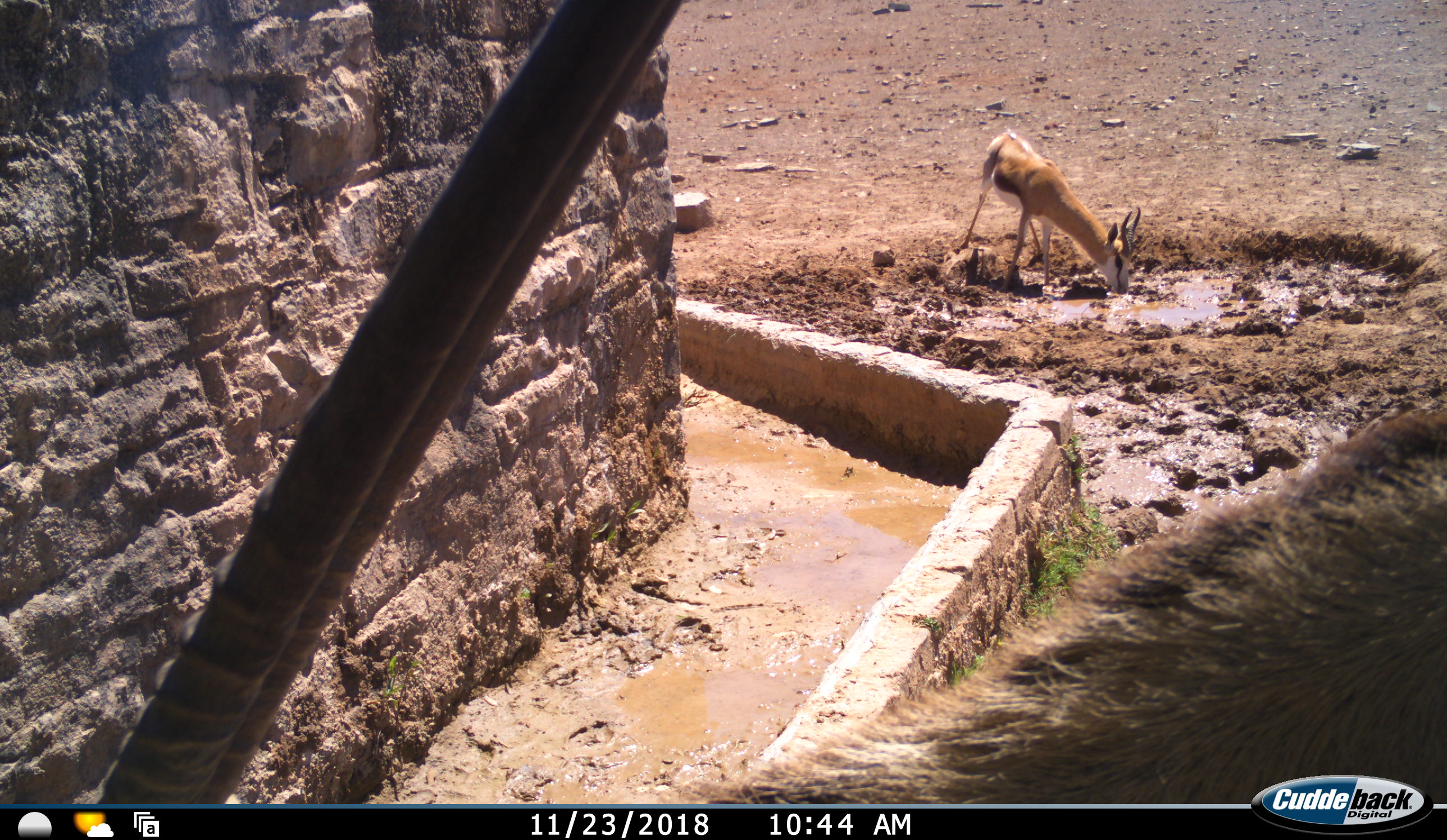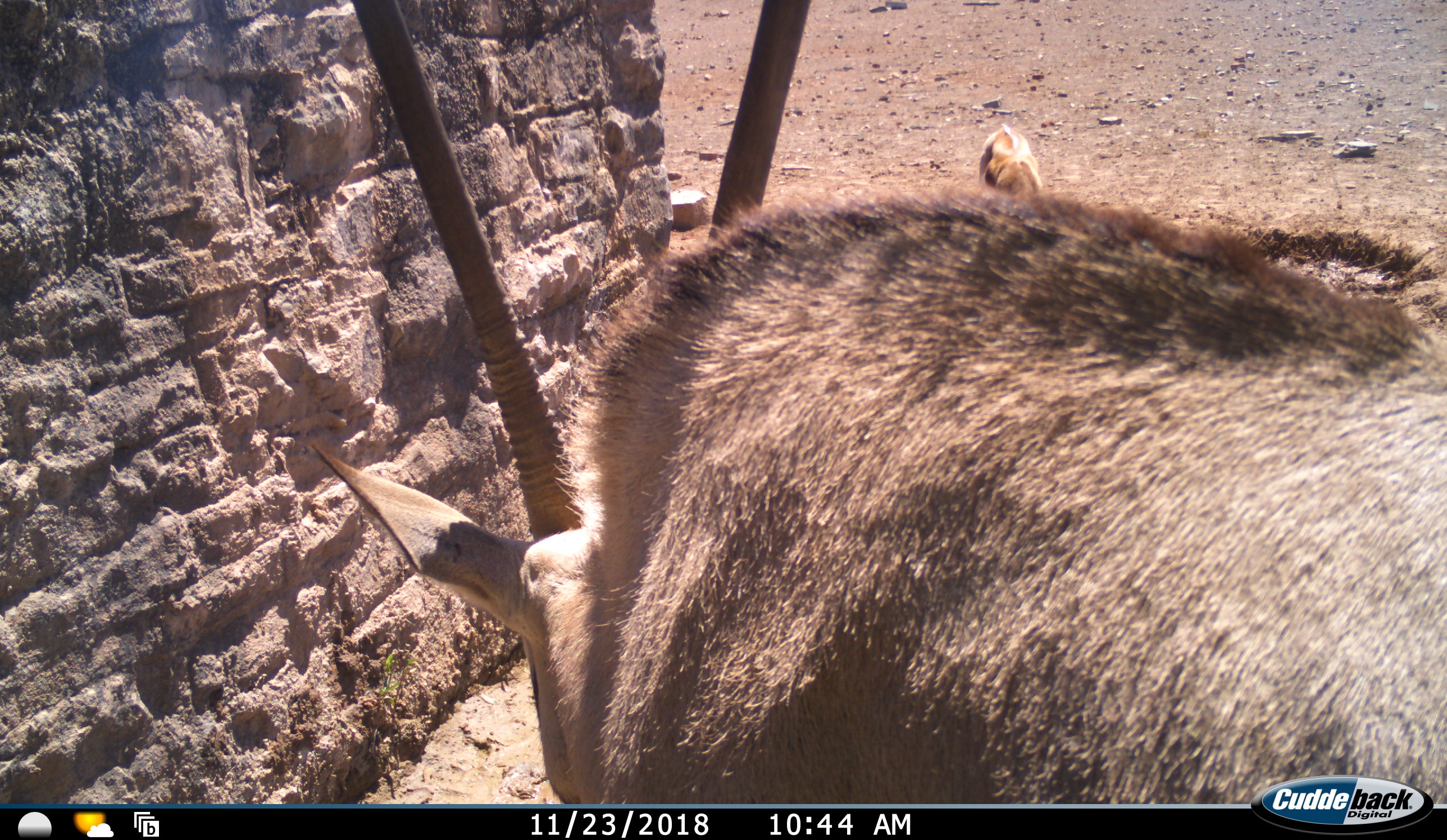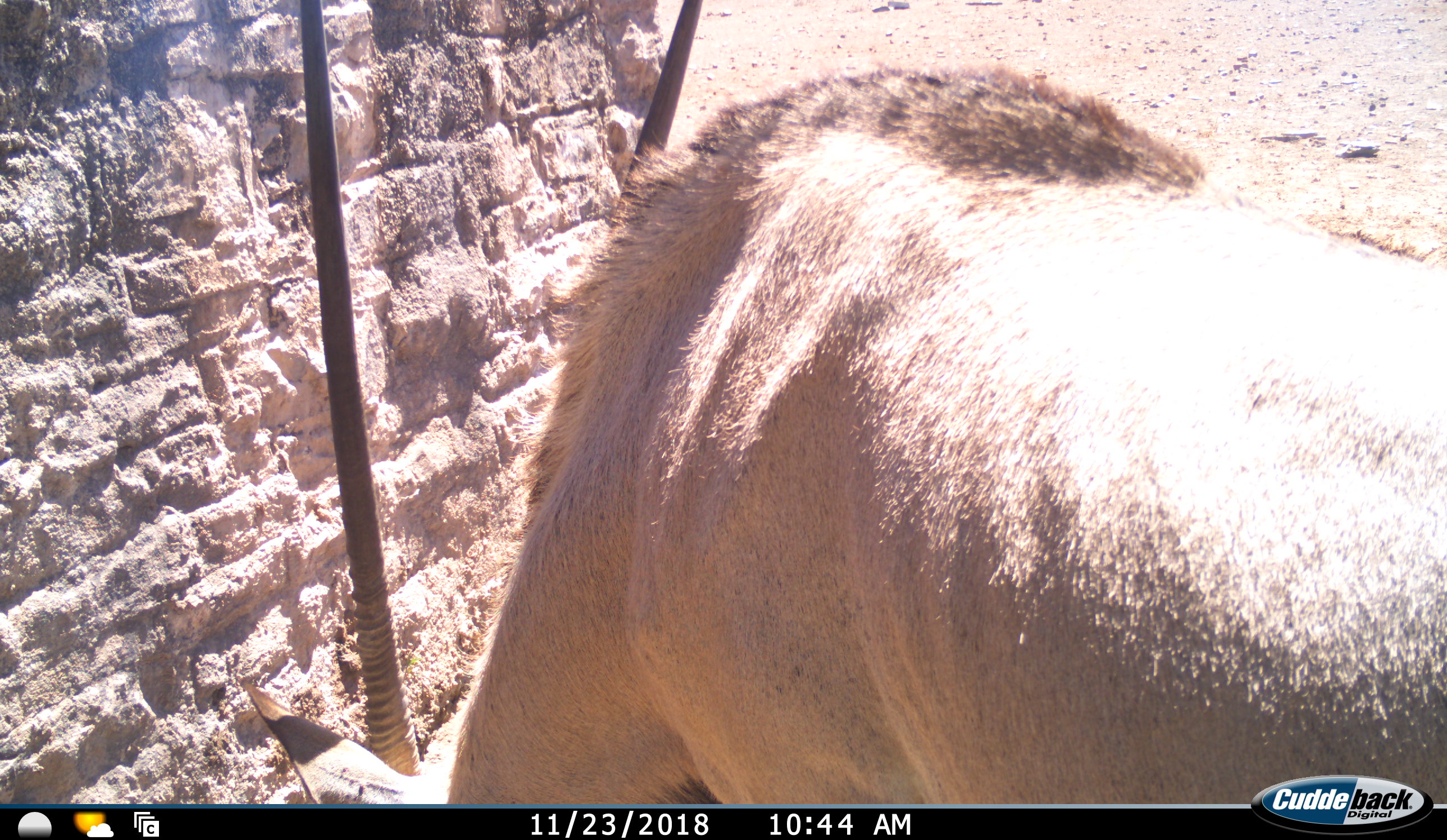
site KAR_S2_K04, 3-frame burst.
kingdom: Animalia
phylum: Chordata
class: Mammalia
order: Artiodactyla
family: Bovidae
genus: Oryx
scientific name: Oryx gazella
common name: gemsbok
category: oryx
Oryx (gemsbok) (Oryx gazella), count 1. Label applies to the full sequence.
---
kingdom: Animalia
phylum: Chordata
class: Mammalia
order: Artiodactyla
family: Bovidae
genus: Antidorcas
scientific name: Antidorcas marsupialis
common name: springbok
Springbok (Antidorcas marsupialis), count 1. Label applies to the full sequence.